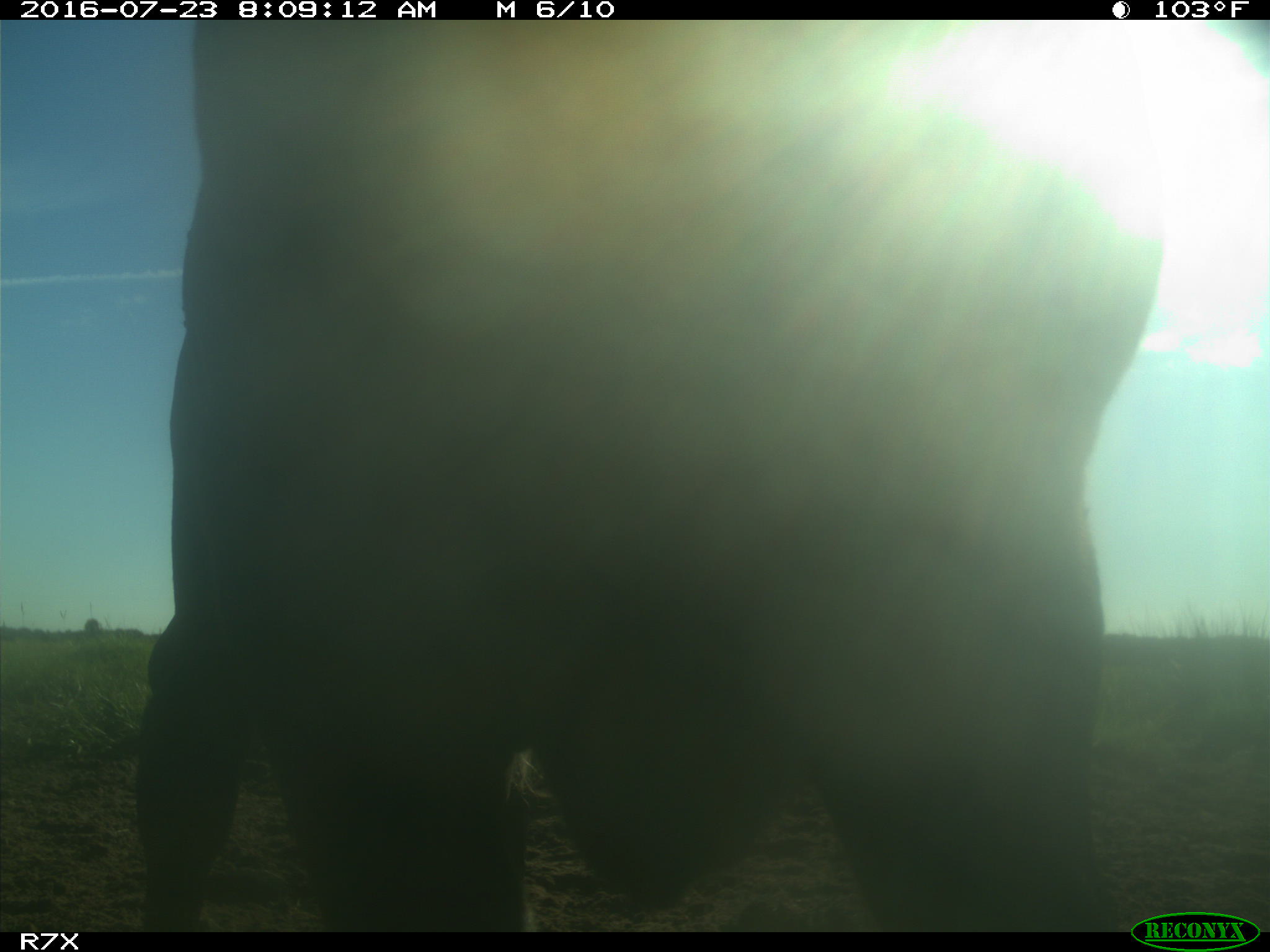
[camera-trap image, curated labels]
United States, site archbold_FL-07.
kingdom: Animalia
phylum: Chordata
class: Mammalia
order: Artiodactyla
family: Bovidae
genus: Bos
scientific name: Bos taurus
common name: domestic cow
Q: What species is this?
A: Bos taurus (domestic cow).